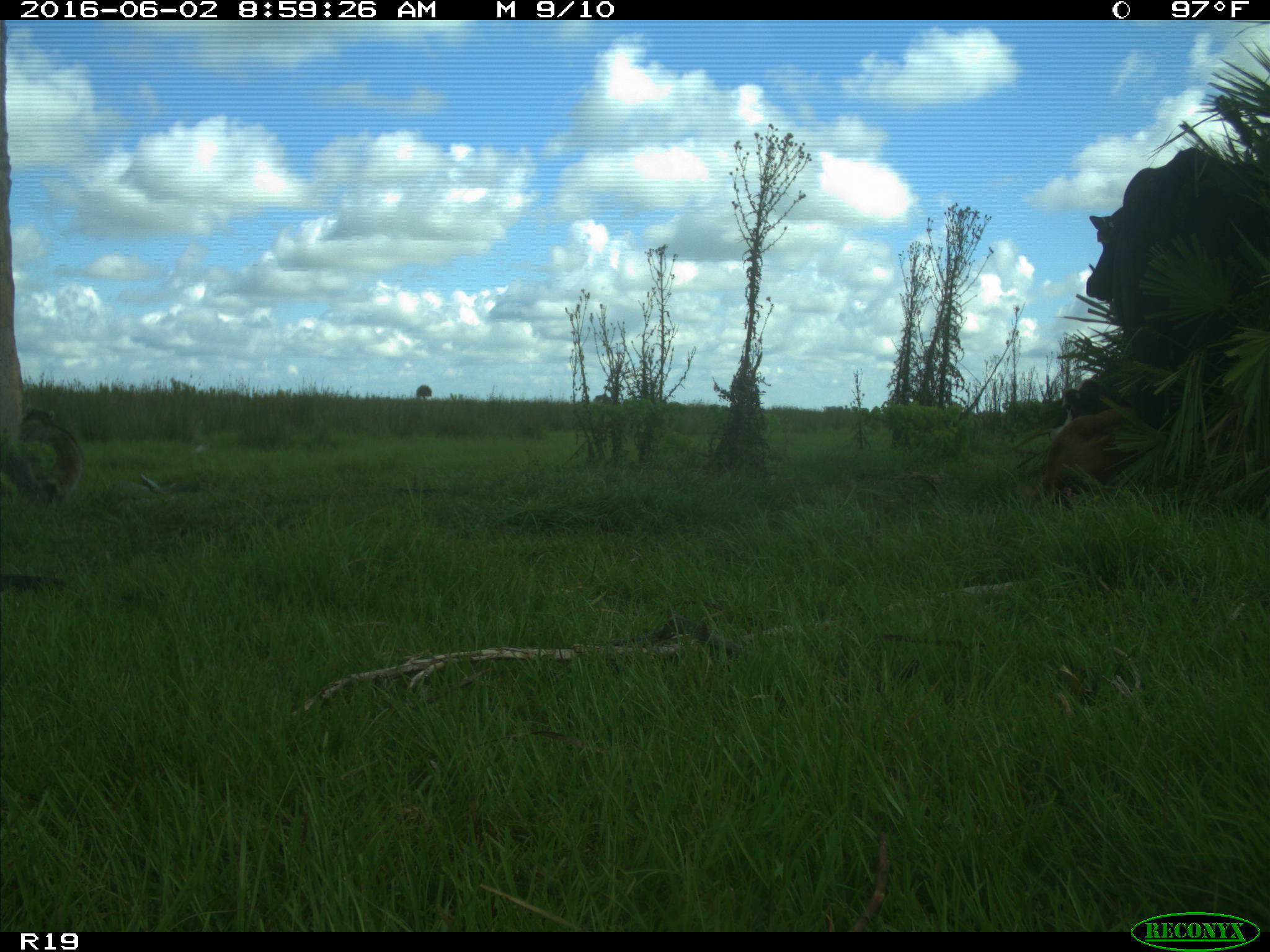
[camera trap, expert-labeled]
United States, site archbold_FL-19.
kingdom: Animalia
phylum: Chordata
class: Mammalia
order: Artiodactyla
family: Bovidae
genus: Bos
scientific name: Bos taurus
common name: domestic cow